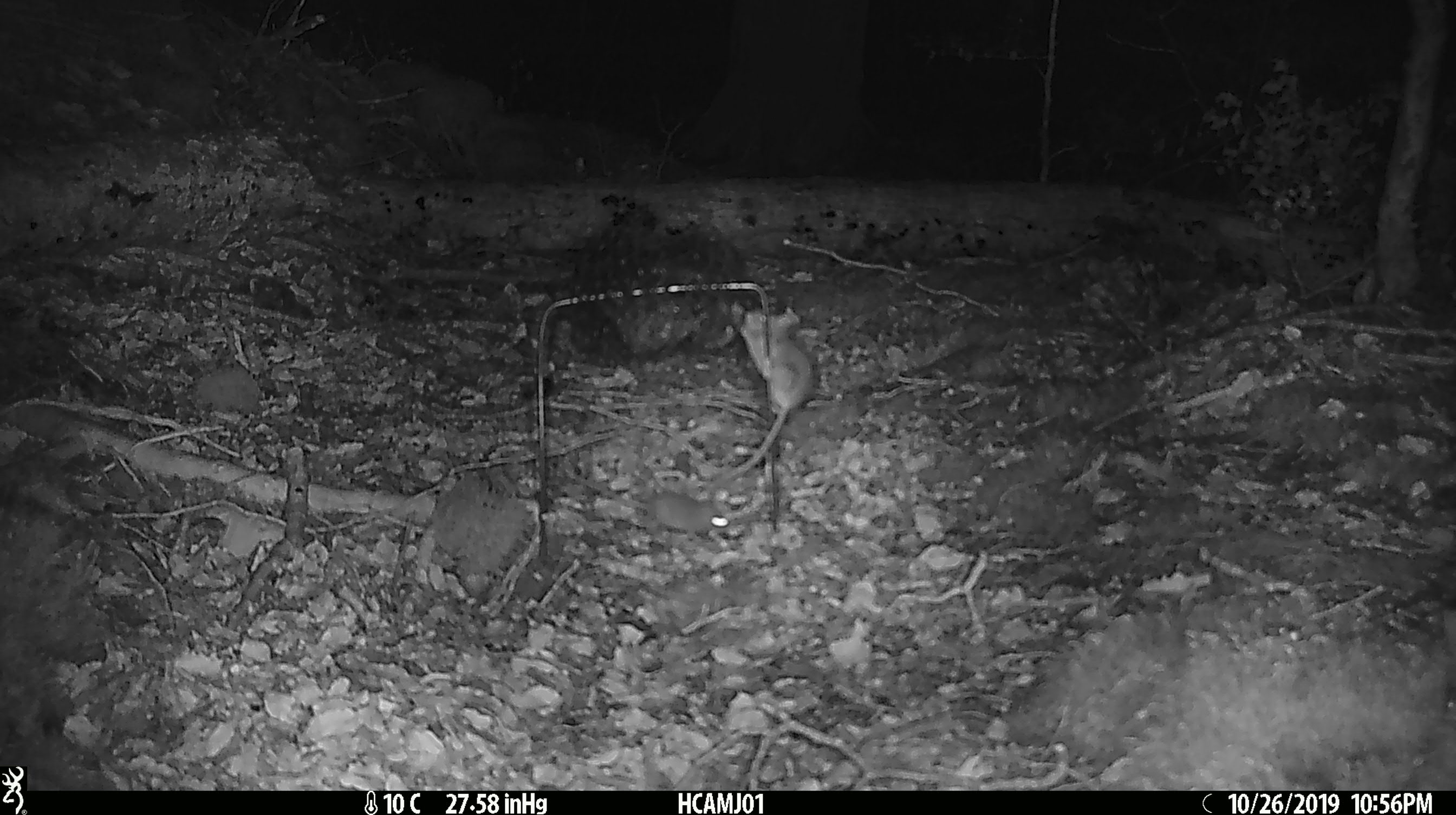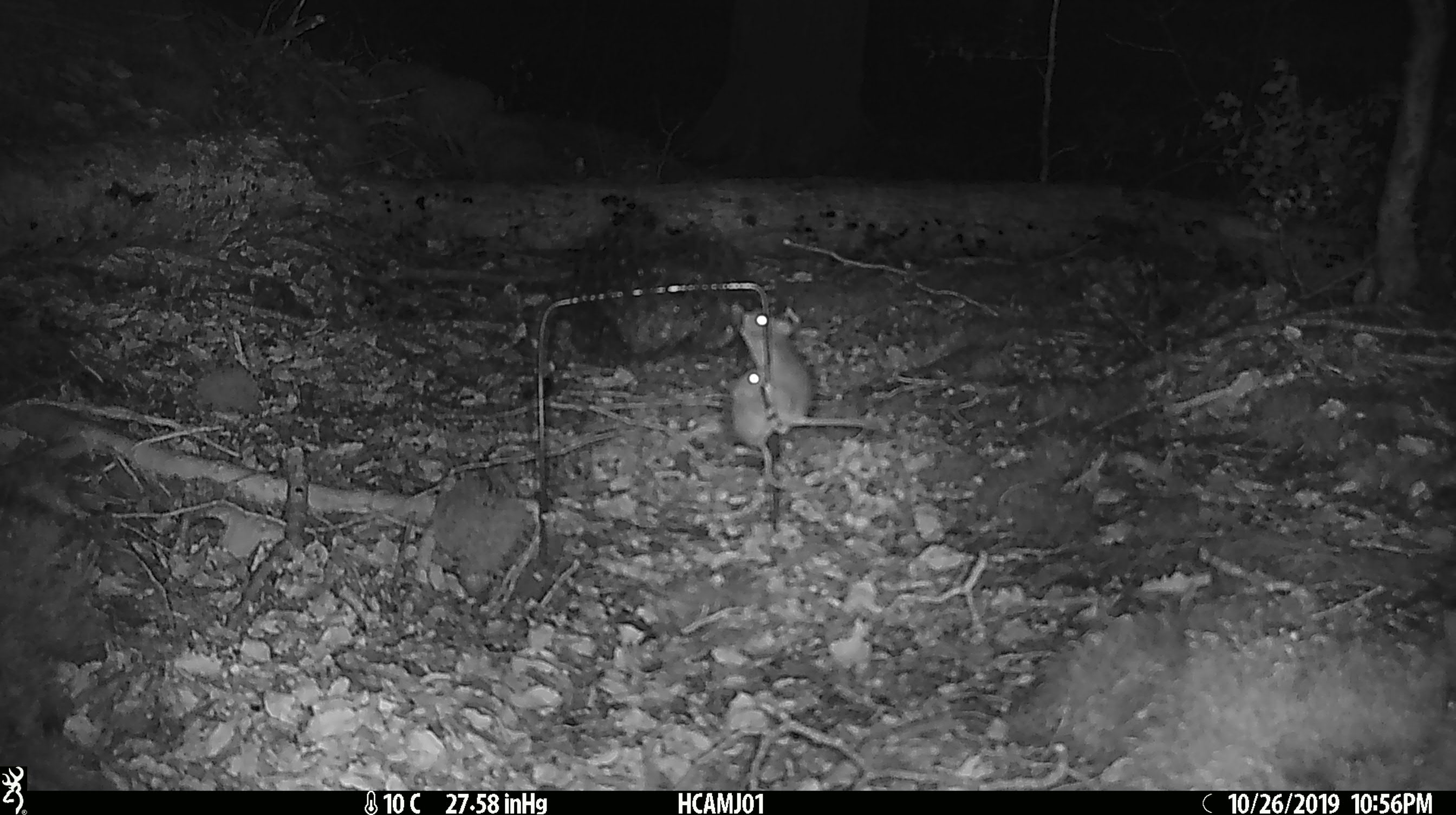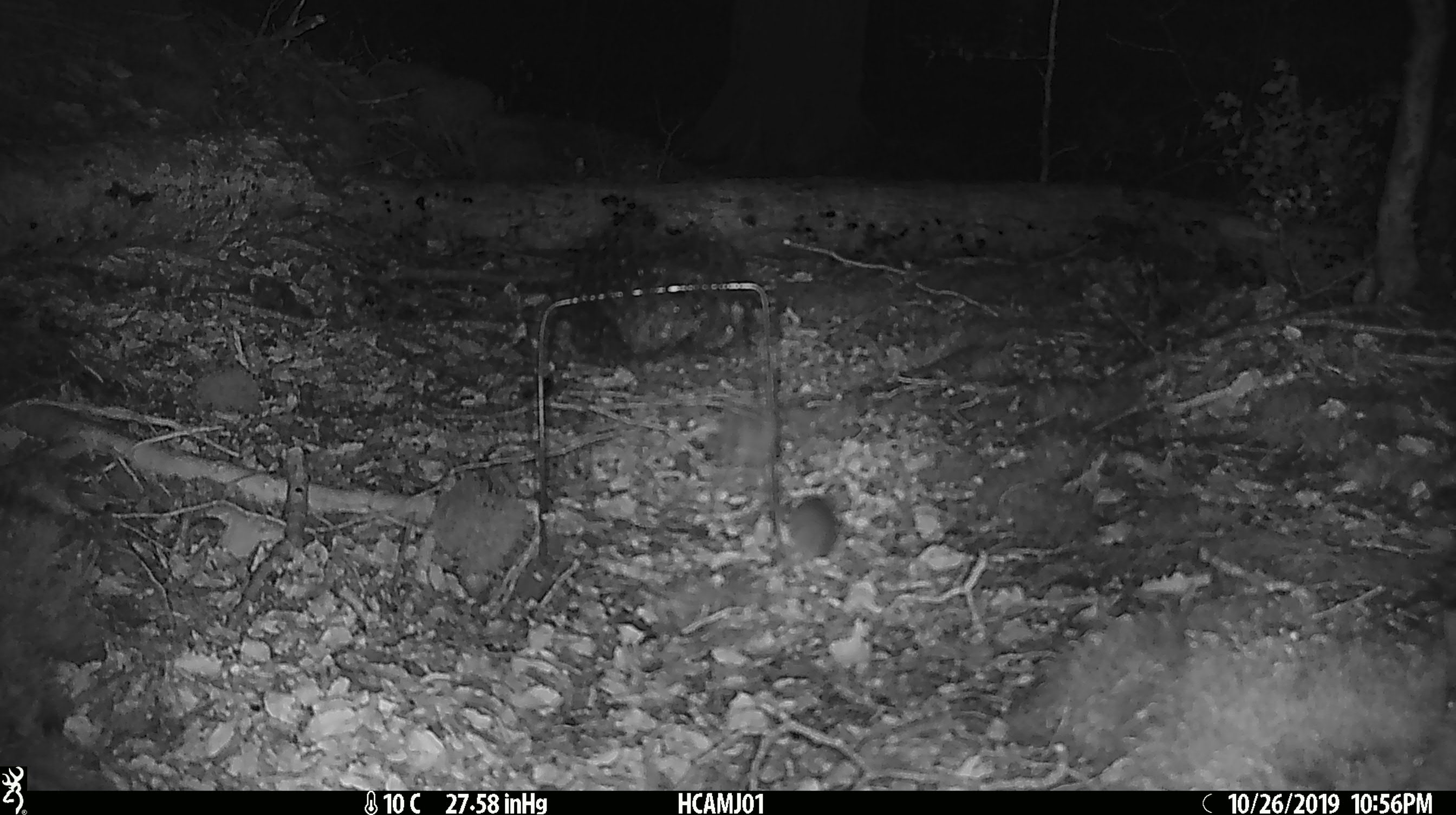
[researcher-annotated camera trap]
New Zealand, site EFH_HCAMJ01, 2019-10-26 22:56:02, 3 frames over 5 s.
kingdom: Animalia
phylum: Chordata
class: Mammalia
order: Rodentia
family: Muridae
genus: Mus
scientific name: Mus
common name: mouse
Mouse (Mus).